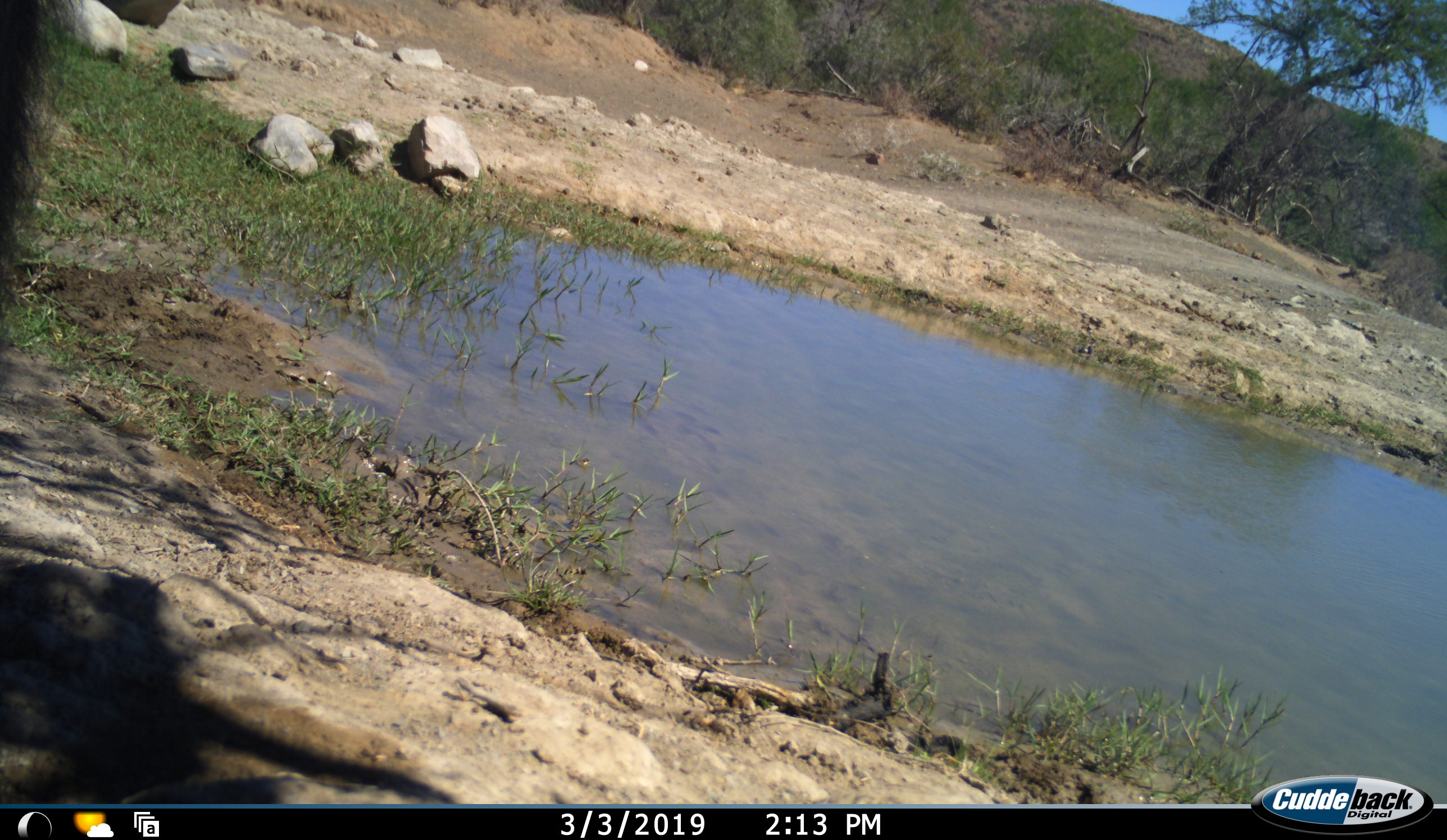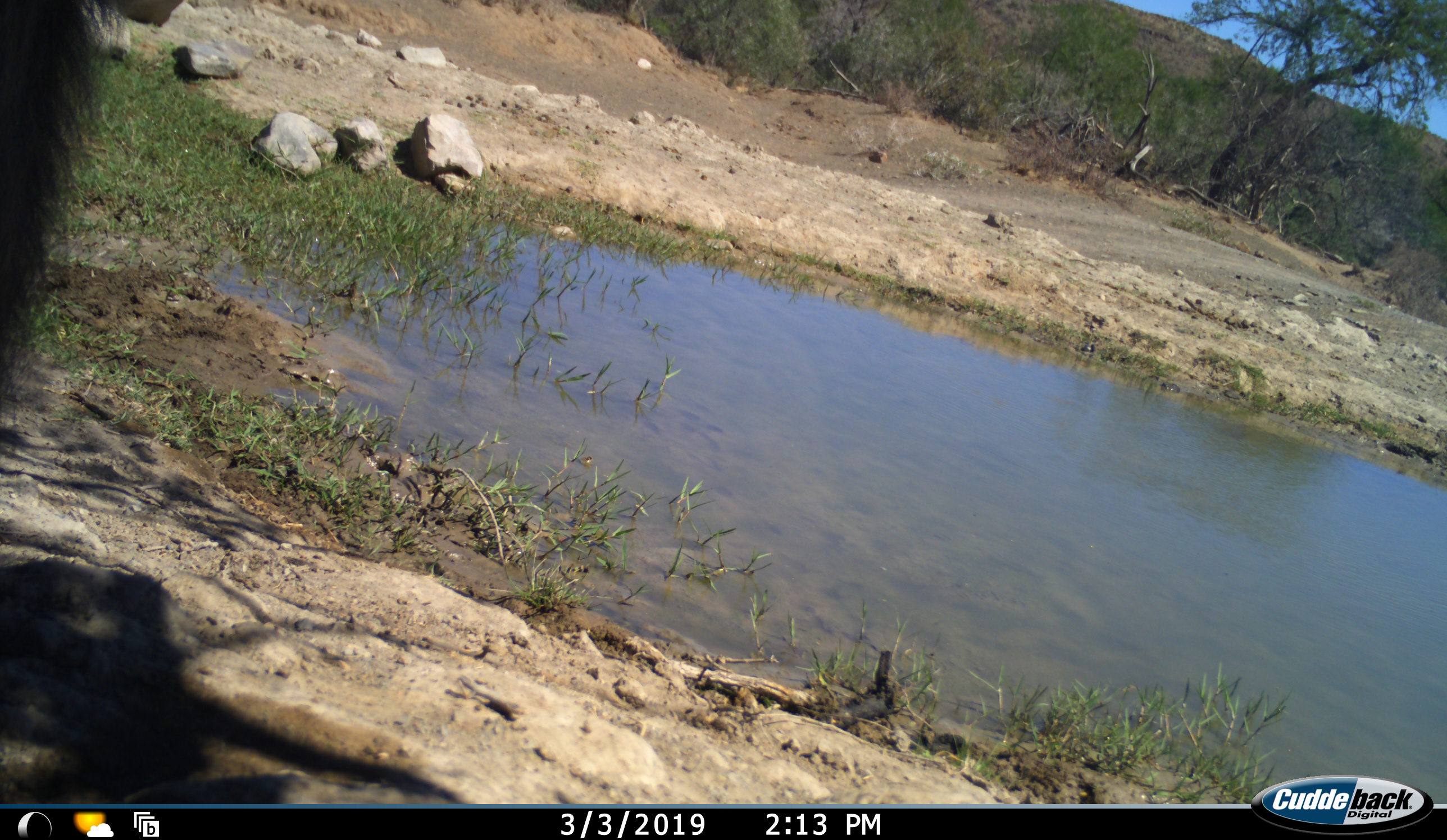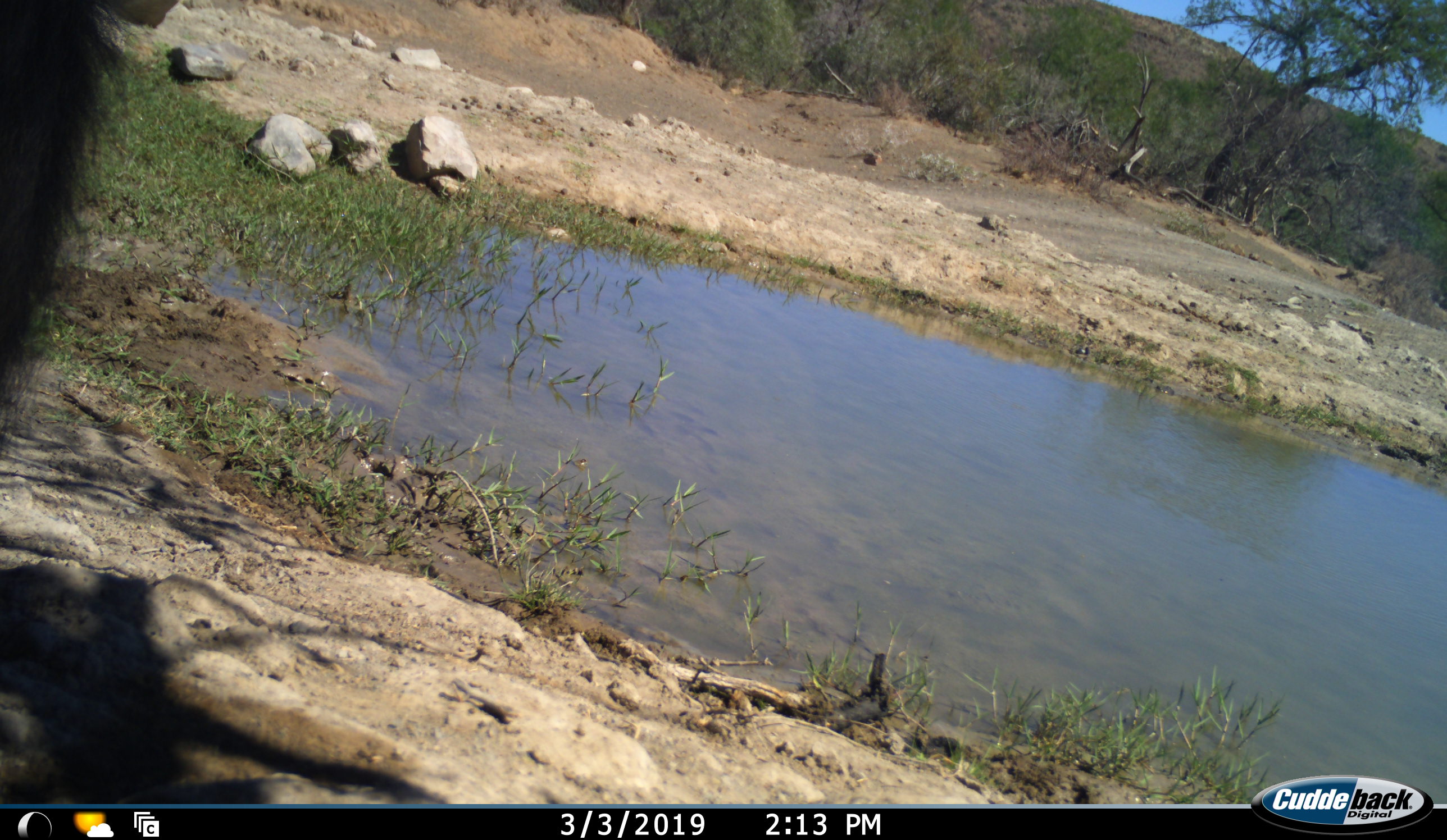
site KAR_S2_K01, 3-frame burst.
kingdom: Animalia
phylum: Chordata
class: Mammalia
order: Primates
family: Cercopithecidae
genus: Papio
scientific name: Papio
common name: baboon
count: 1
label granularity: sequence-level